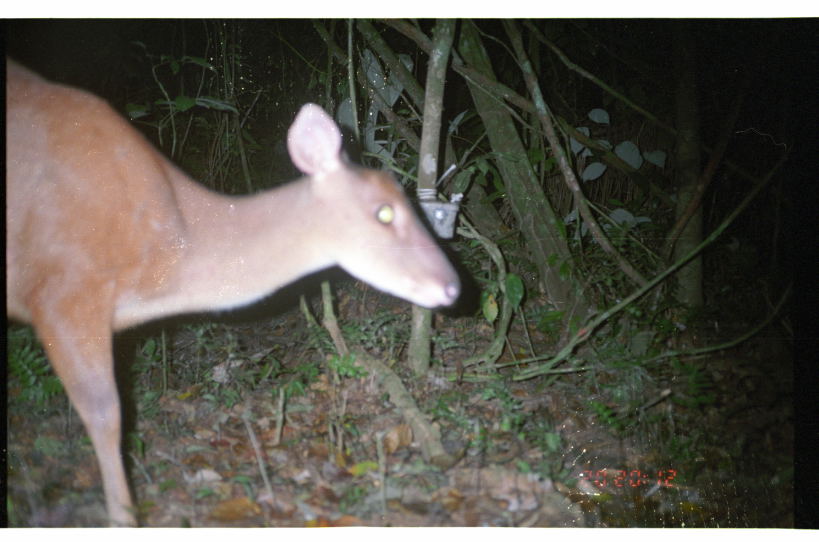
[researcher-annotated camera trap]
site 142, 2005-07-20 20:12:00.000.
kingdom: Animalia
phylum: Chordata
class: Mammalia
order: Artiodactyla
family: Cervidae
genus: Mazama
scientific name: Mazama americana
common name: red brocket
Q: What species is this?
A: Mazama americana (red brocket).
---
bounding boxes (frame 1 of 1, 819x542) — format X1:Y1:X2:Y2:
mazama americana: 4:57:460:528